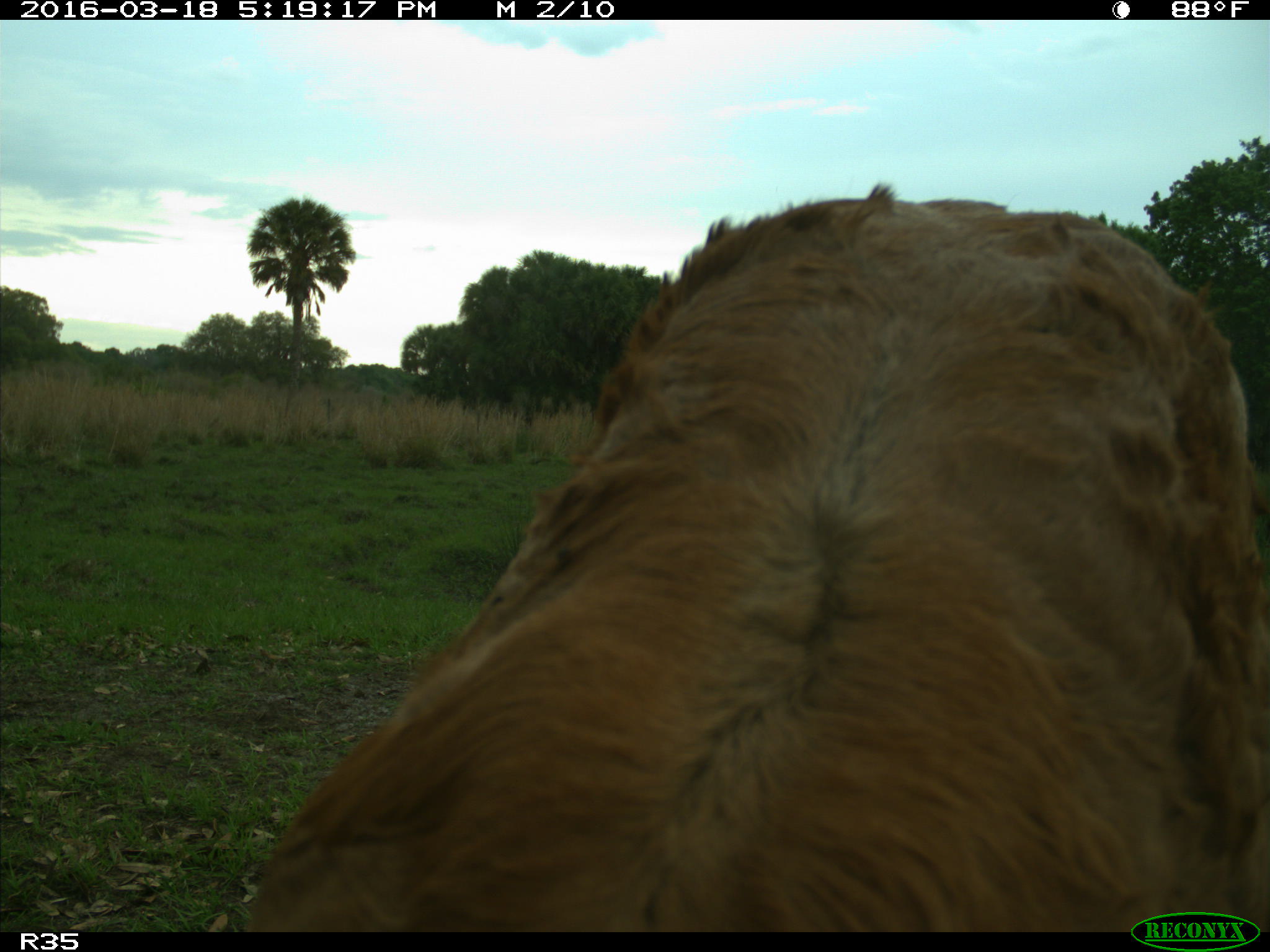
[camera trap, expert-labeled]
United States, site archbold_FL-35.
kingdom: Animalia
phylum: Chordata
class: Mammalia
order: Artiodactyla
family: Bovidae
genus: Bos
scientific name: Bos taurus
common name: domestic cow